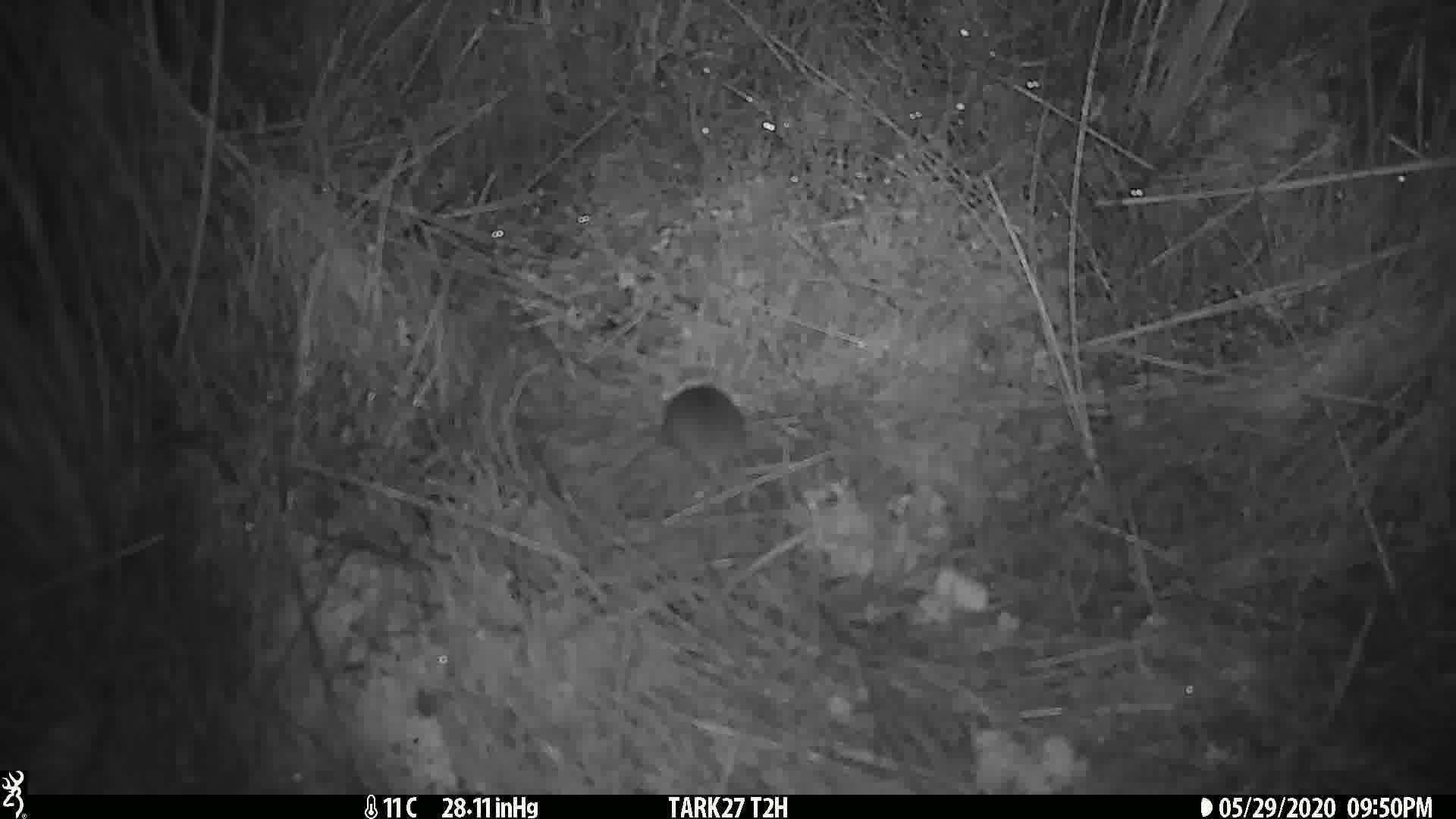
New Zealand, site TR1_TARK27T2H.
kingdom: Animalia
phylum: Chordata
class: Mammalia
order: Rodentia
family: Muridae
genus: Mus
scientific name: Mus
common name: mouse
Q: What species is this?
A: Mouse (Mus).